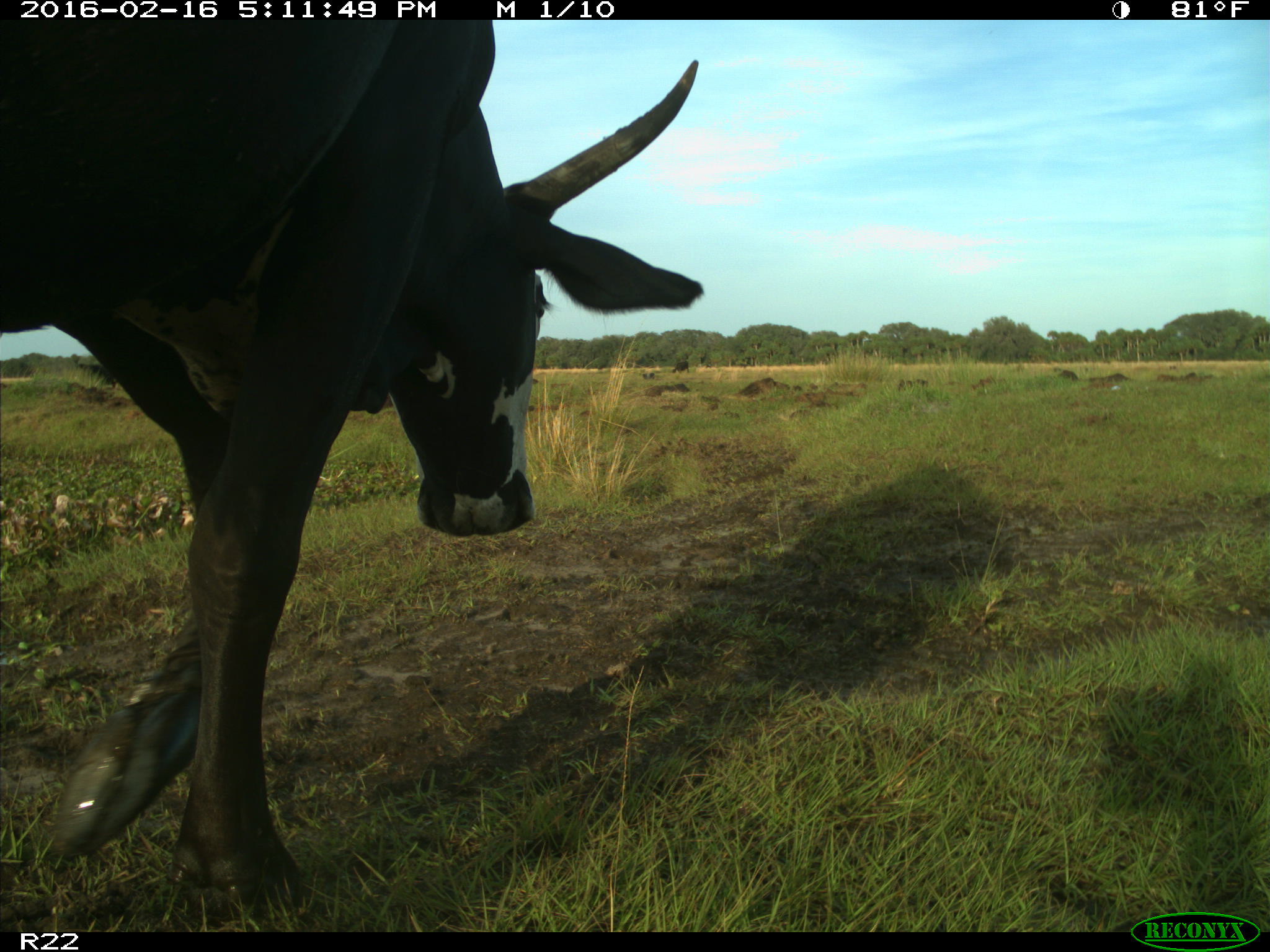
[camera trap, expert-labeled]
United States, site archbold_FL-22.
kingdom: Animalia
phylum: Chordata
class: Mammalia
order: Artiodactyla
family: Bovidae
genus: Bos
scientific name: Bos taurus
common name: domestic cow